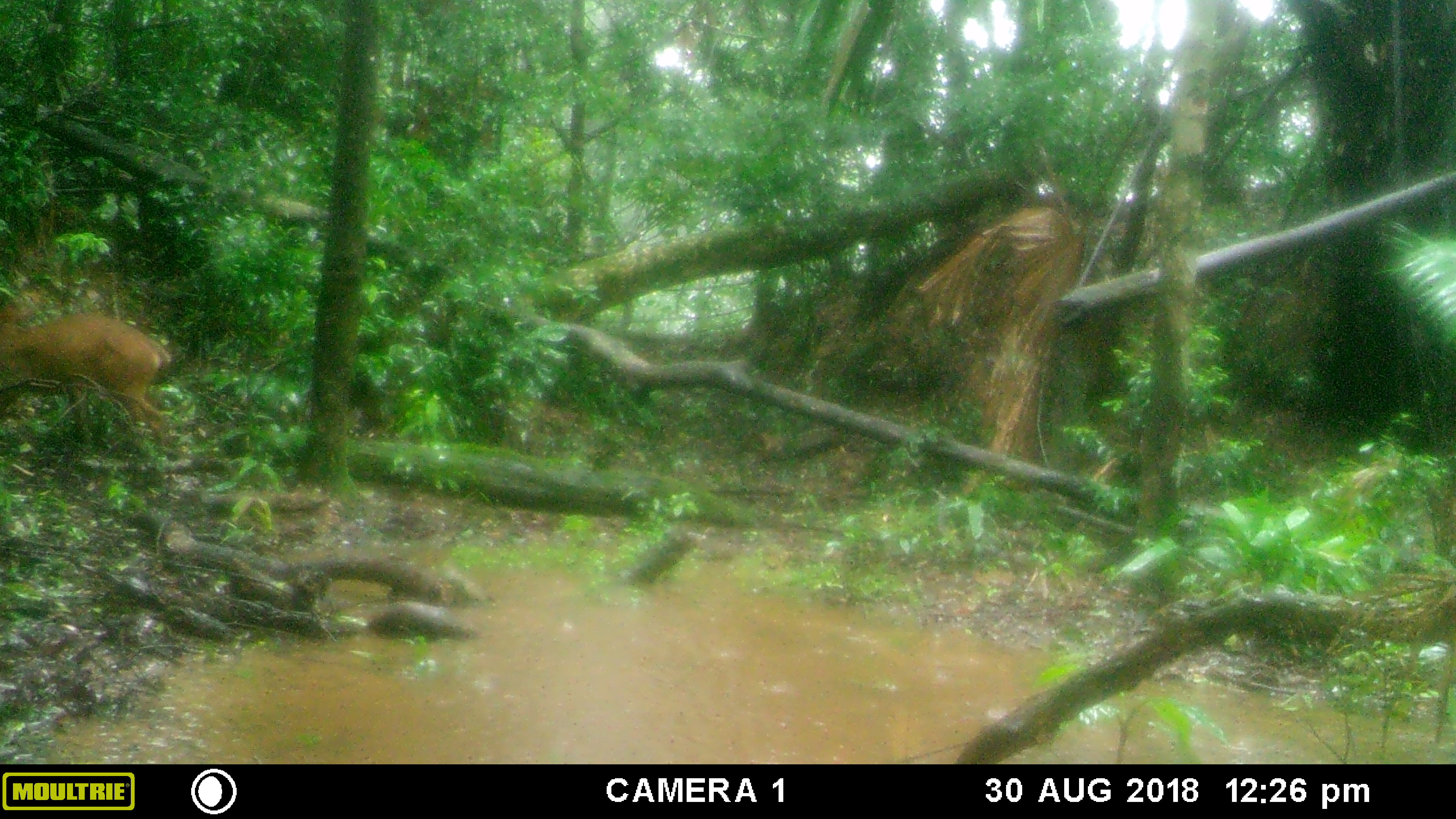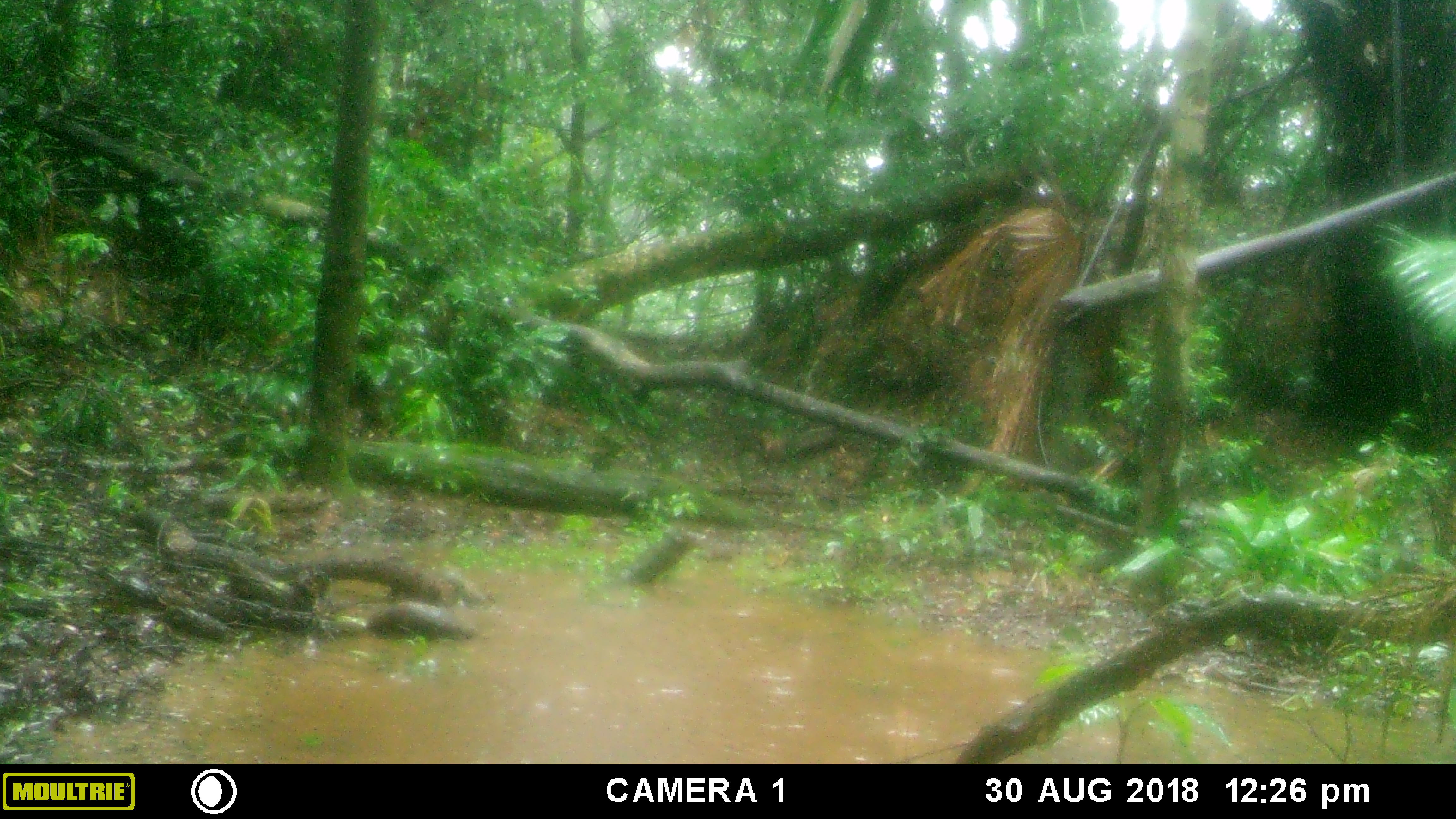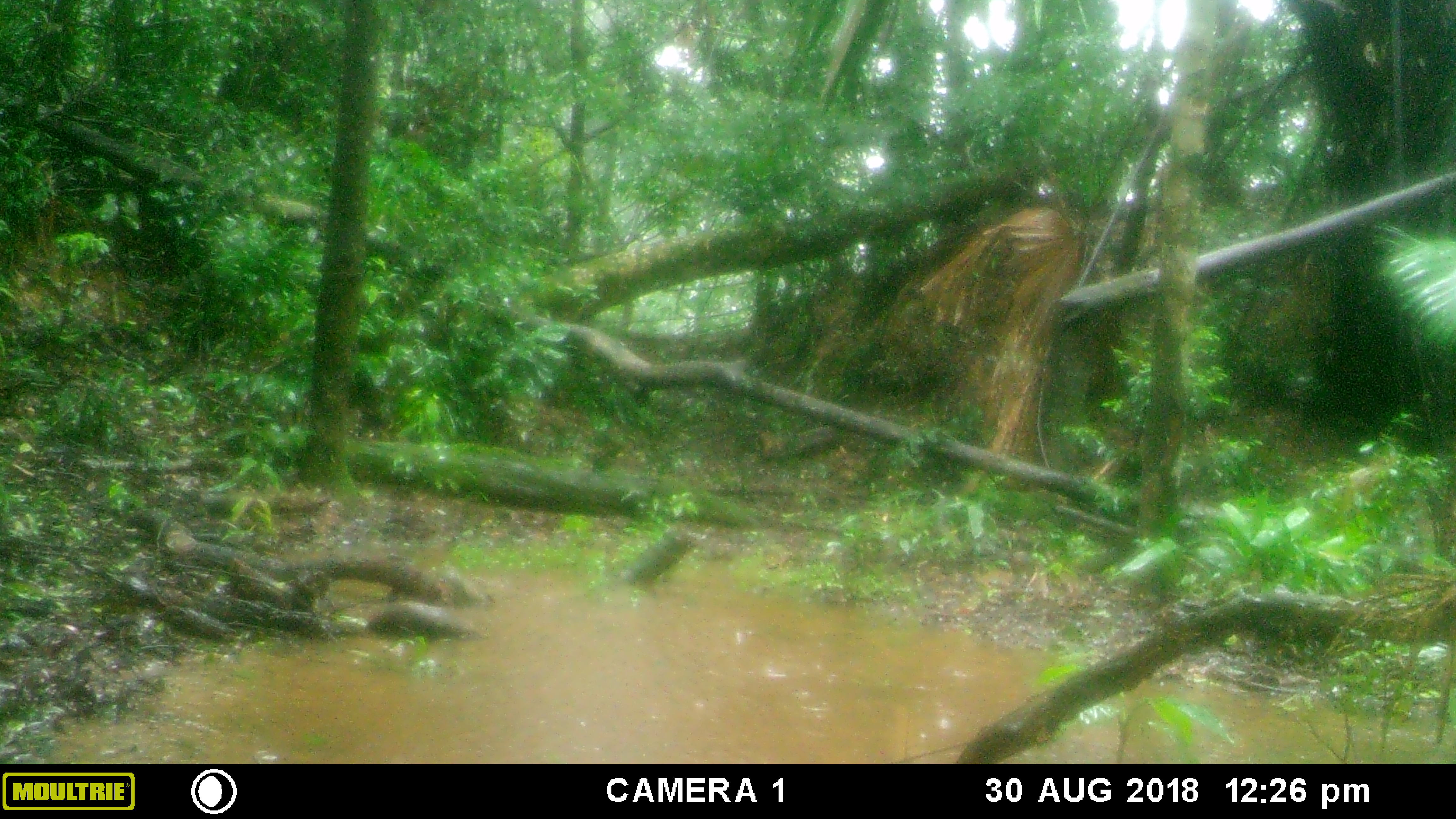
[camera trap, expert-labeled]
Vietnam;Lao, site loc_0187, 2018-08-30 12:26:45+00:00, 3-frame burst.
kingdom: Animalia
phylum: Chordata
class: Mammalia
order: Artiodactyla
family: Cervidae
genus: Muntiacus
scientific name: Muntiacus vuquangensis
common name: large-antlered muntjac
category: large antlered muntjac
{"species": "large antlered muntjac (large-antlered muntjac) (Muntiacus vuquangensis)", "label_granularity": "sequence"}